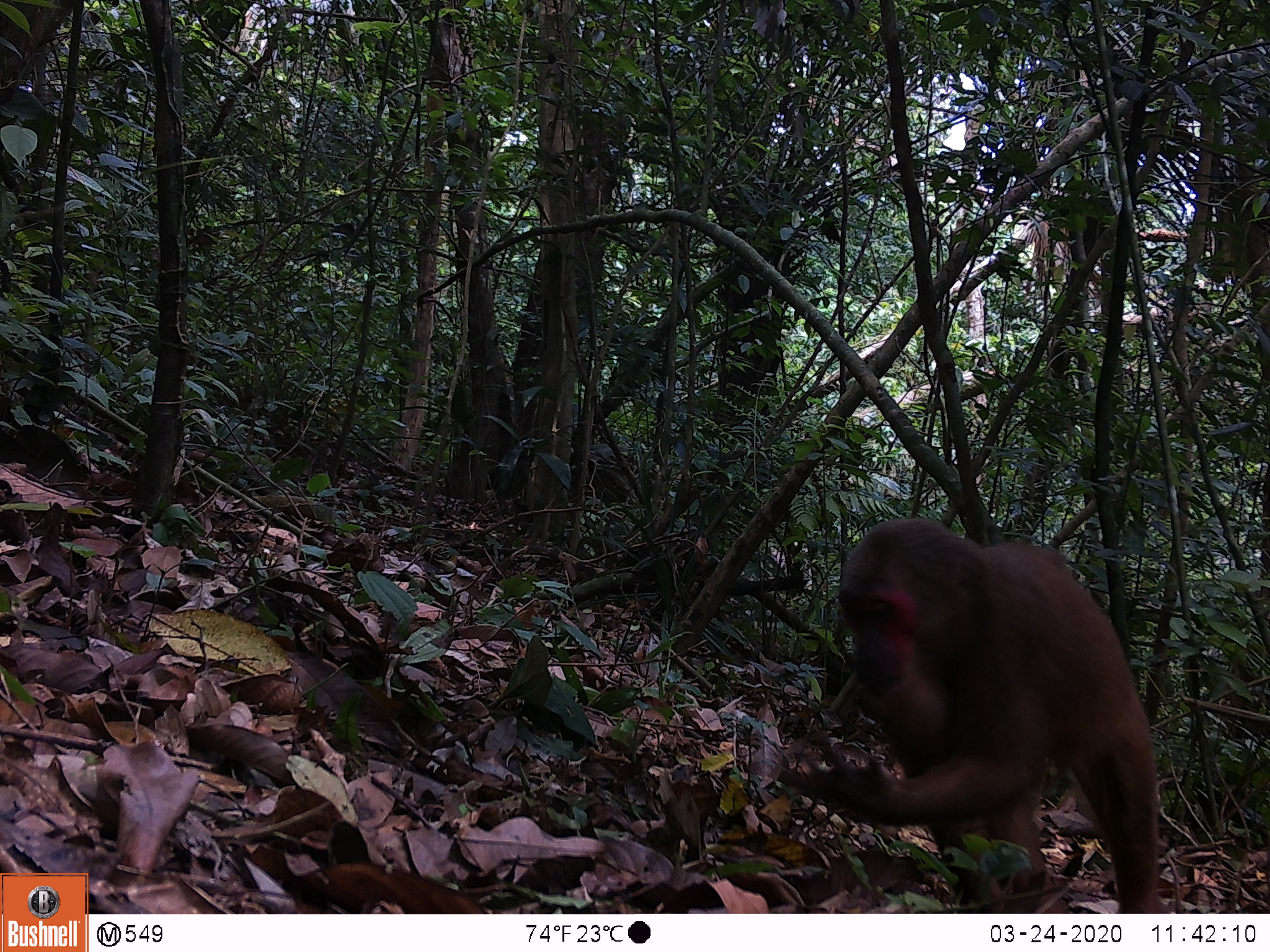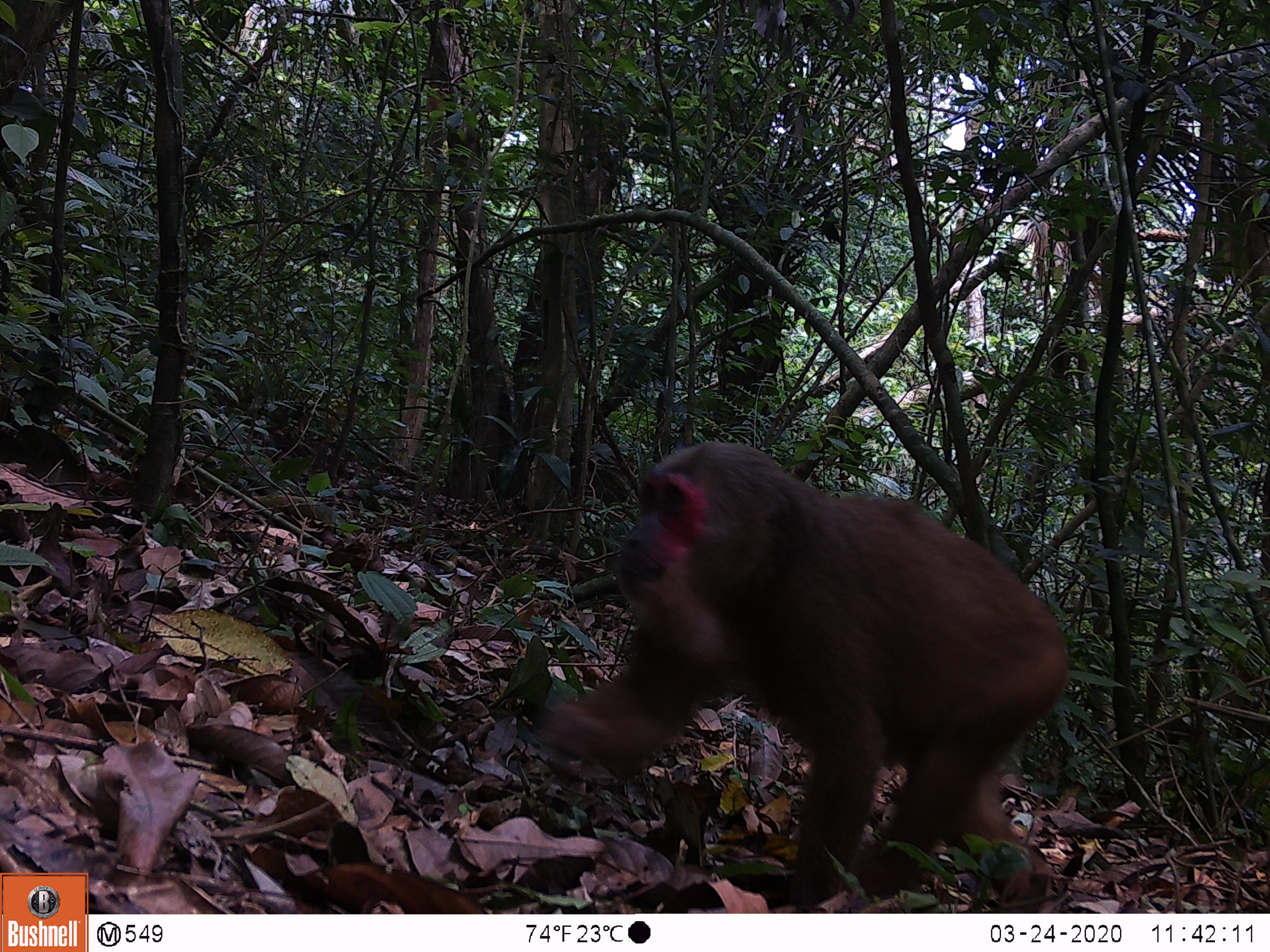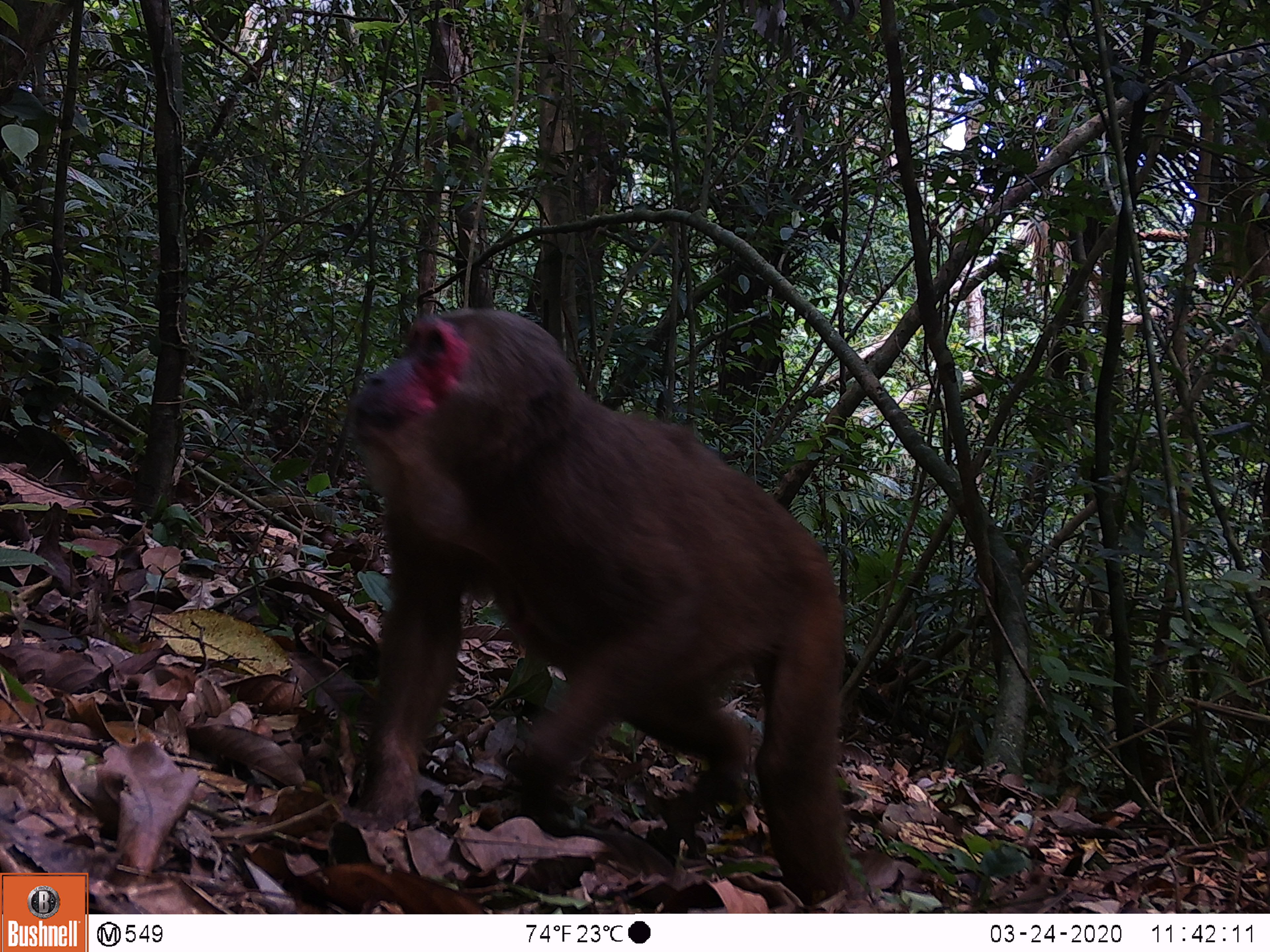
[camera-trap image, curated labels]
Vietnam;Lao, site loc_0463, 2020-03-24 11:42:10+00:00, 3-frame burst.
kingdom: Animalia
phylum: Chordata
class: Mammalia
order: Primates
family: Cercopithecidae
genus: Macaca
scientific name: Macaca arctoides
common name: stump-tailed macaque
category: stump tailed macaque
Stump tailed macaque (stump-tailed macaque) (Macaca arctoides). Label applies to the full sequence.